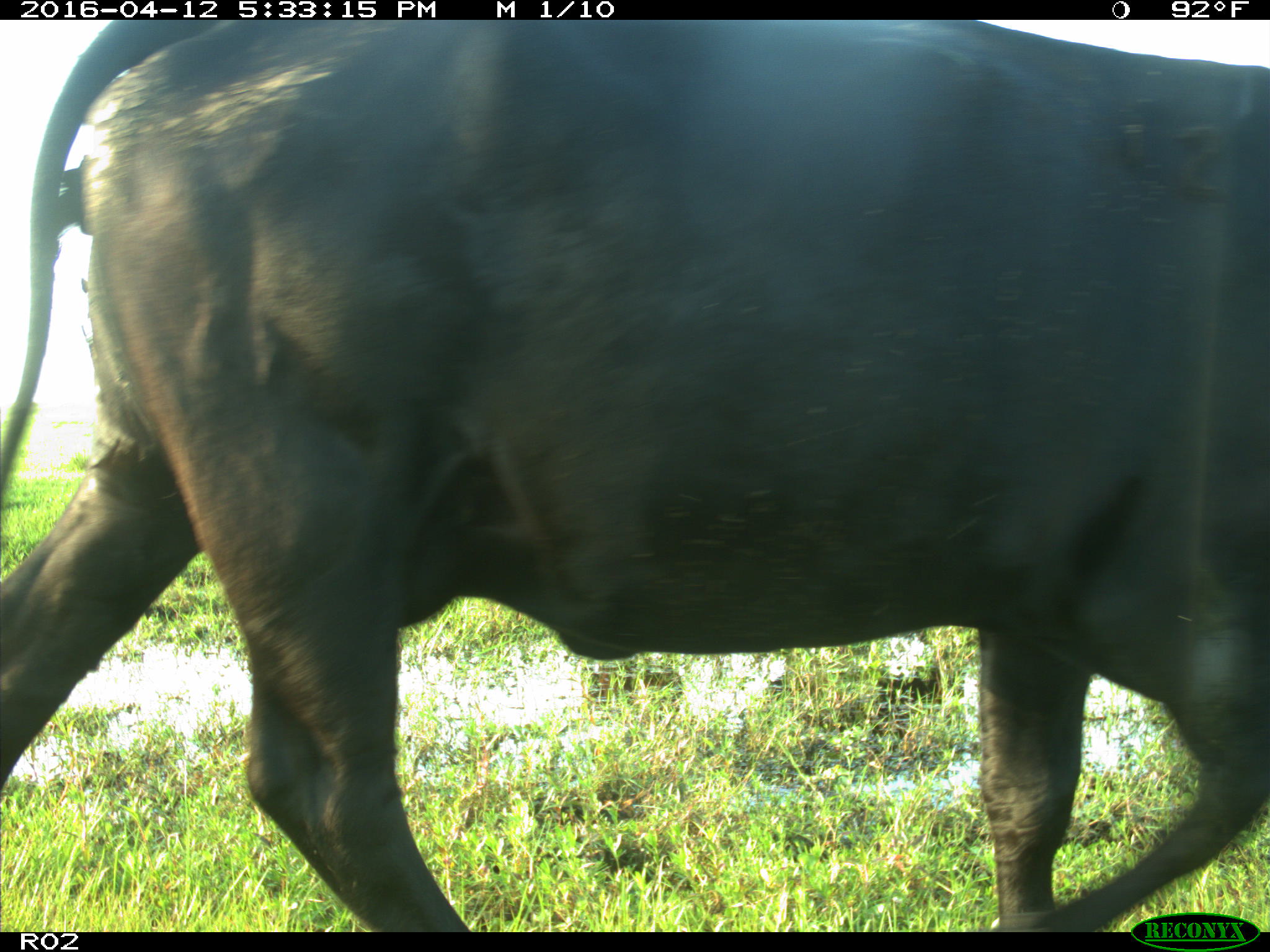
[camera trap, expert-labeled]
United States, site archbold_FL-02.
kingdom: Animalia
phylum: Chordata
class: Mammalia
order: Artiodactyla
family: Bovidae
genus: Bos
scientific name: Bos taurus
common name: domestic cow